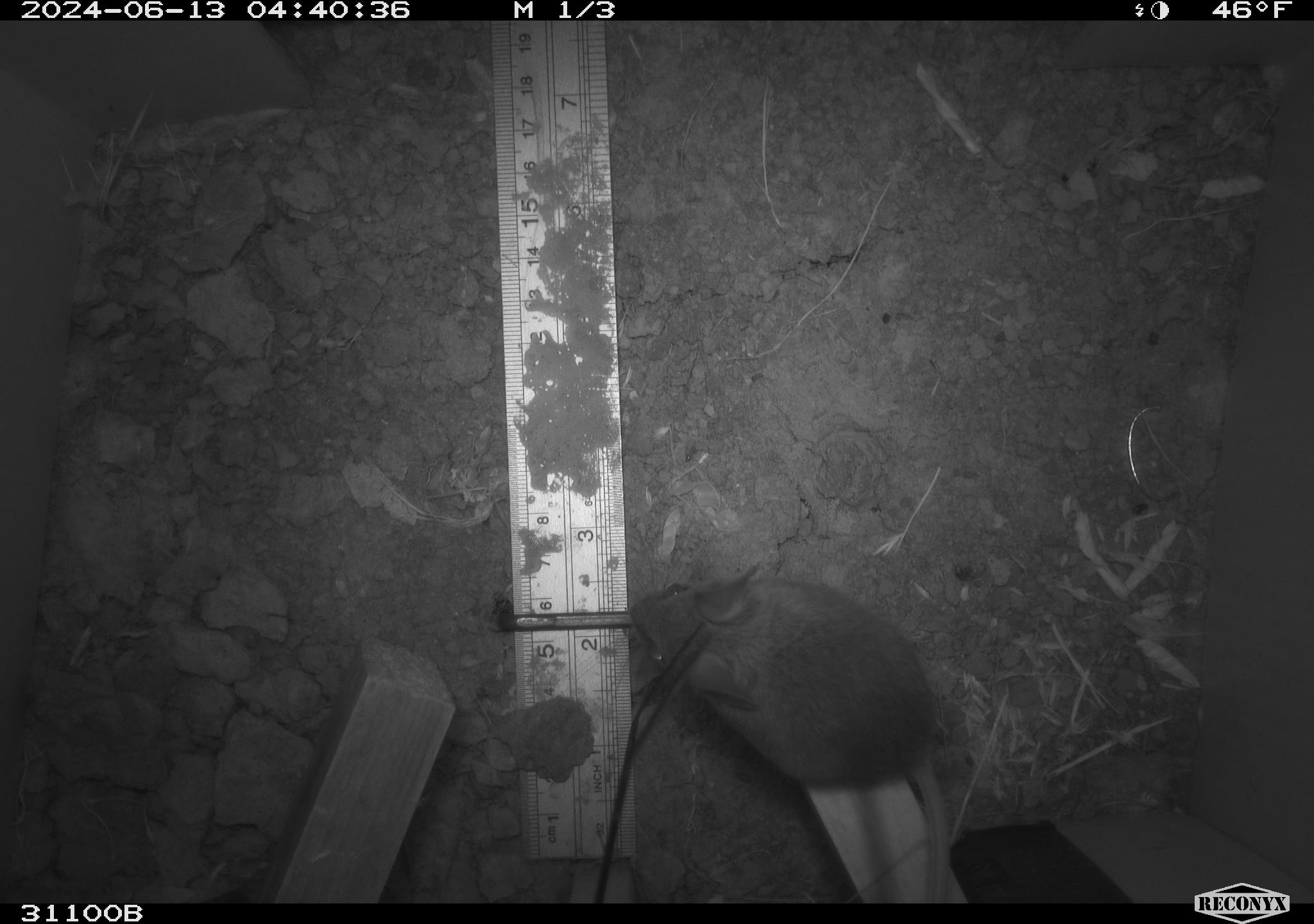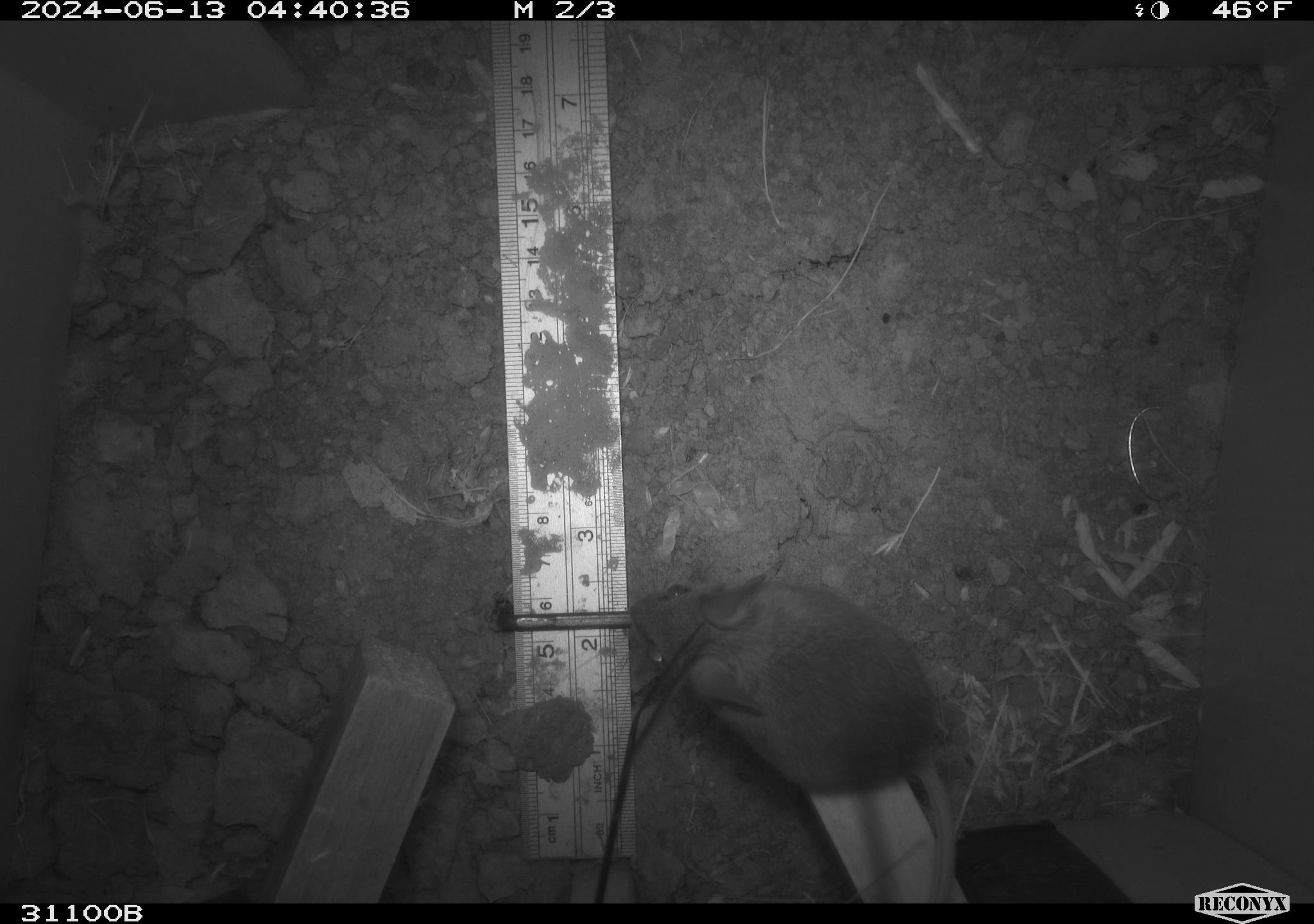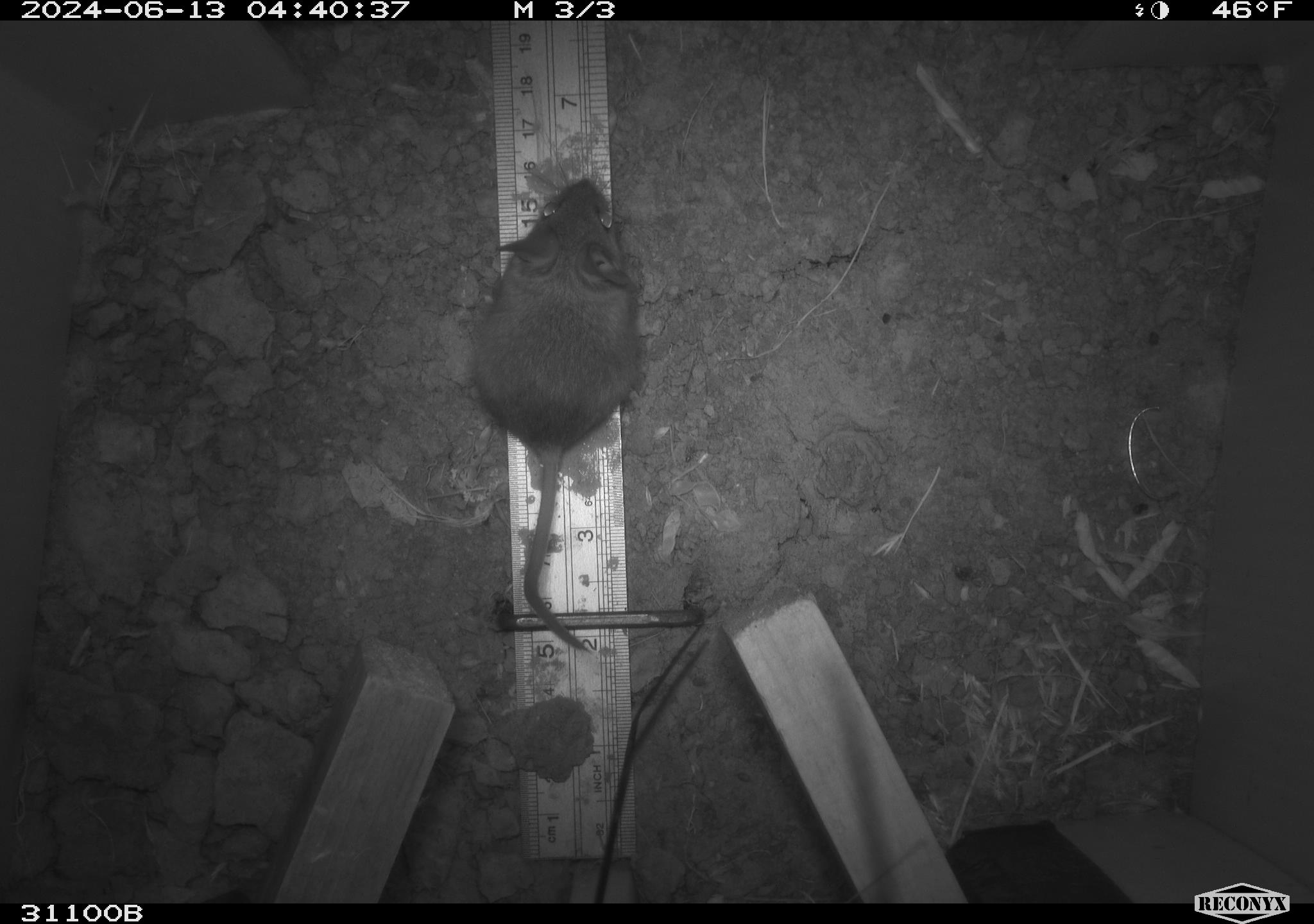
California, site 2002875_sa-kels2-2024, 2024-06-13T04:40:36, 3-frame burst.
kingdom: Animalia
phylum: Chordata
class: Mammalia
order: Rodentia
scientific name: Rodentia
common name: rodent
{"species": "rodent (Rodentia)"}